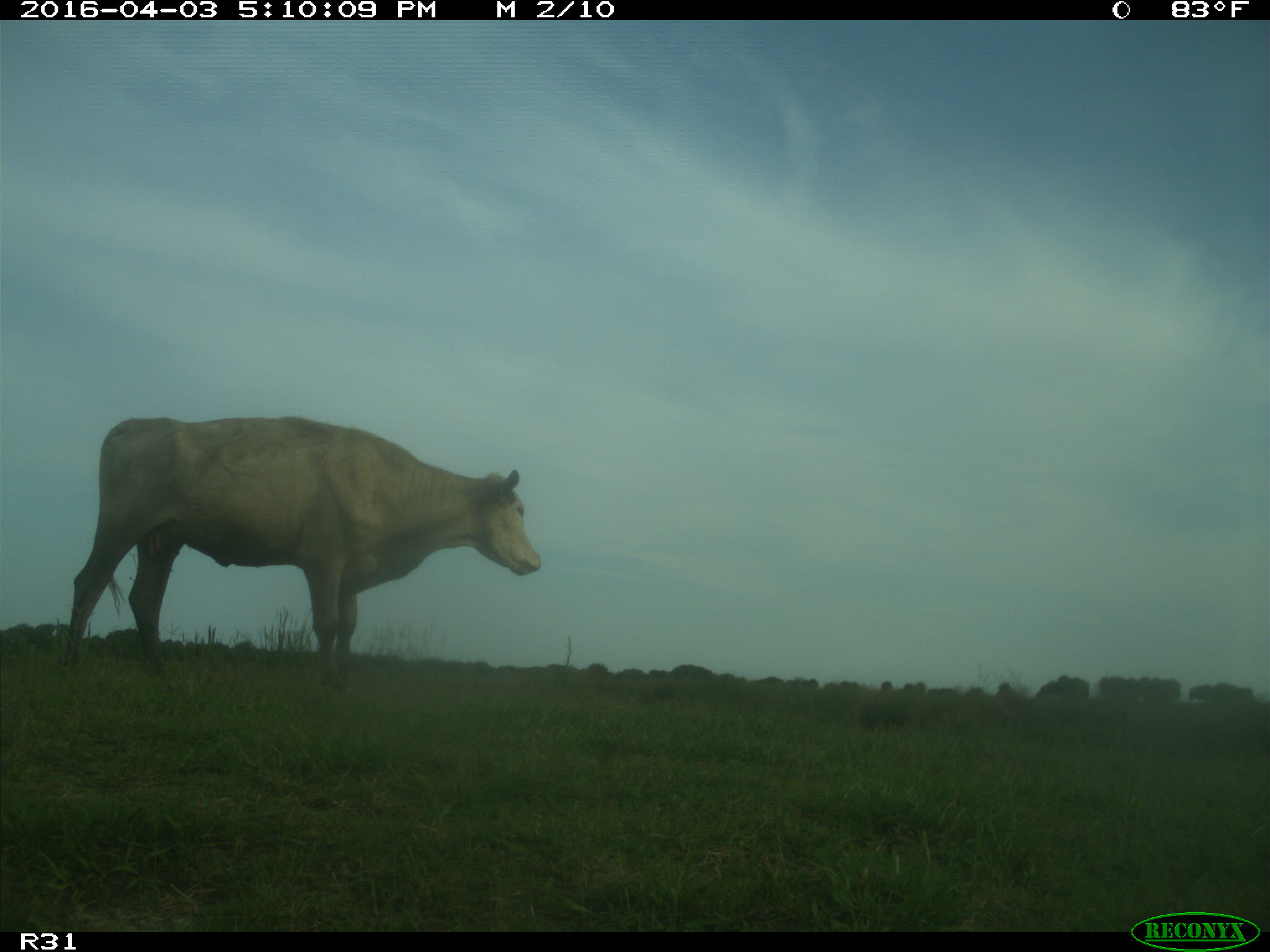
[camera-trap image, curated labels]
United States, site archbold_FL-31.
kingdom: Animalia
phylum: Chordata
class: Mammalia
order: Artiodactyla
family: Bovidae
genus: Bos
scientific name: Bos taurus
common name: domestic cow